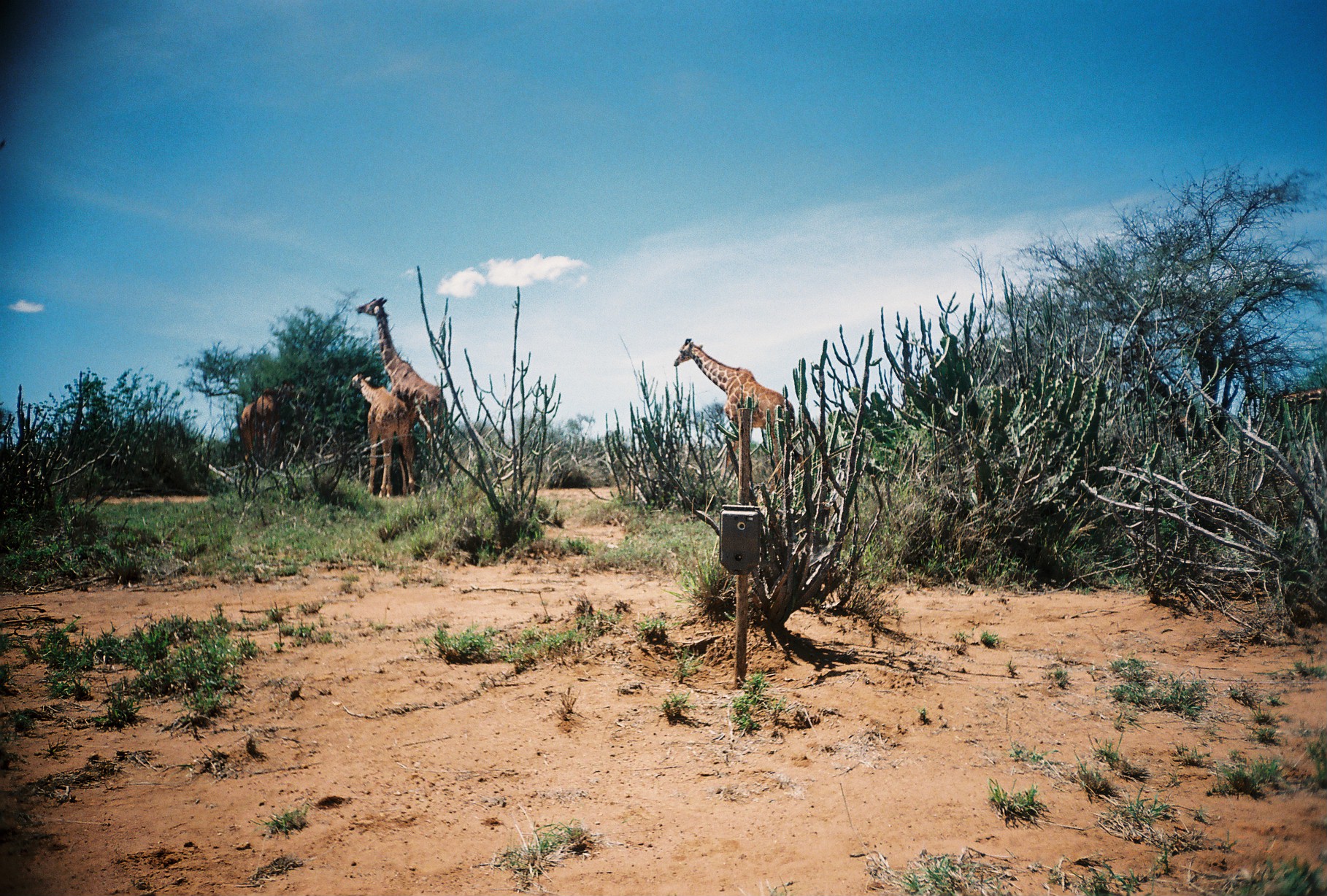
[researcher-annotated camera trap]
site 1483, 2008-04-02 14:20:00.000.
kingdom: Animalia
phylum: Chordata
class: Mammalia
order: Artiodactyla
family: Giraffidae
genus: Giraffa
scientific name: Giraffa camelopardalis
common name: giraffe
Giraffa camelopardalis (giraffe), count 5.